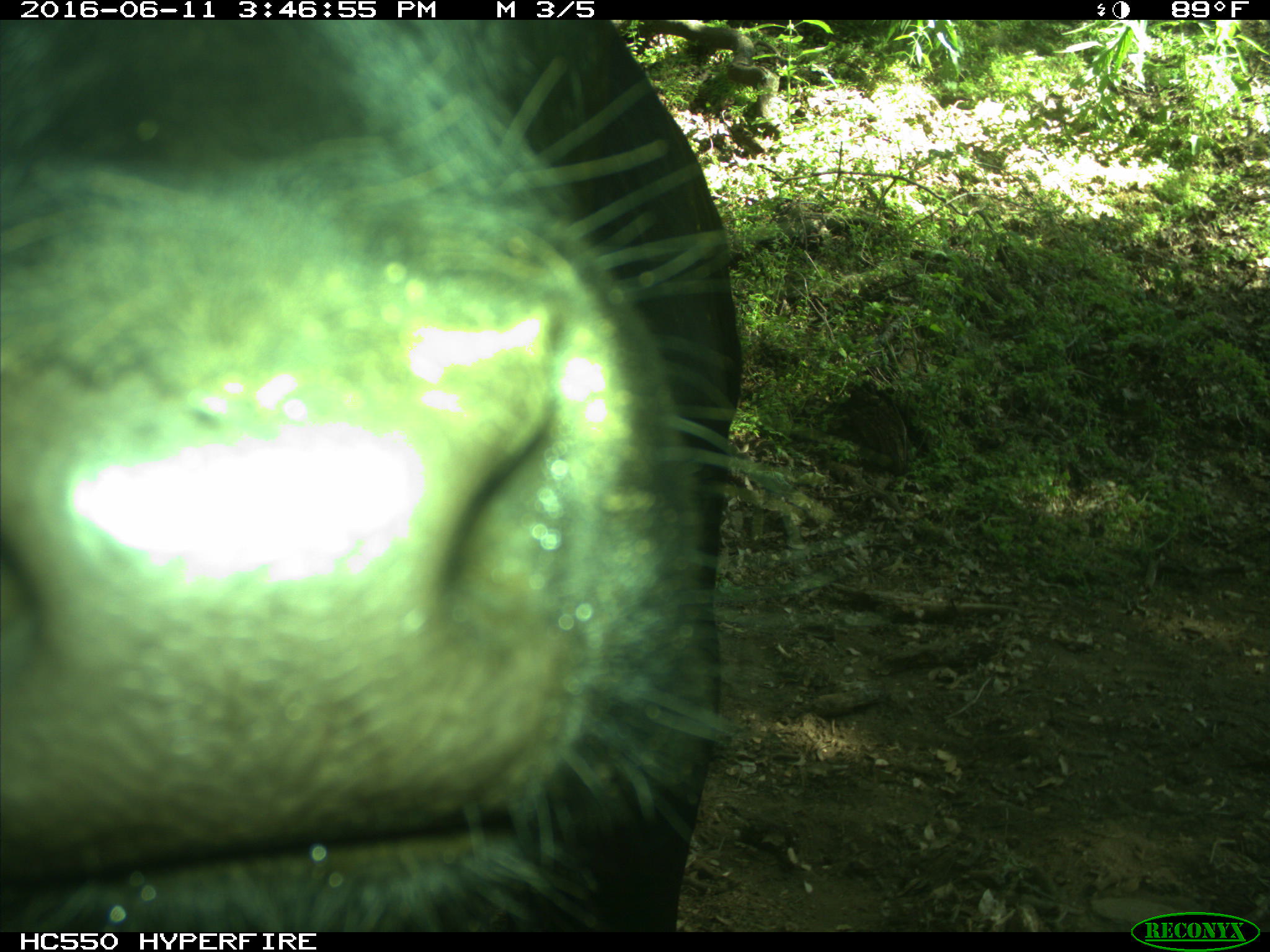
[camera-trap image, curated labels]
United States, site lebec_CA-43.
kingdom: Animalia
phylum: Chordata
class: Mammalia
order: Artiodactyla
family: Bovidae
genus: Bos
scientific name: Bos taurus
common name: domestic cow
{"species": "Bos taurus (domestic cow)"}